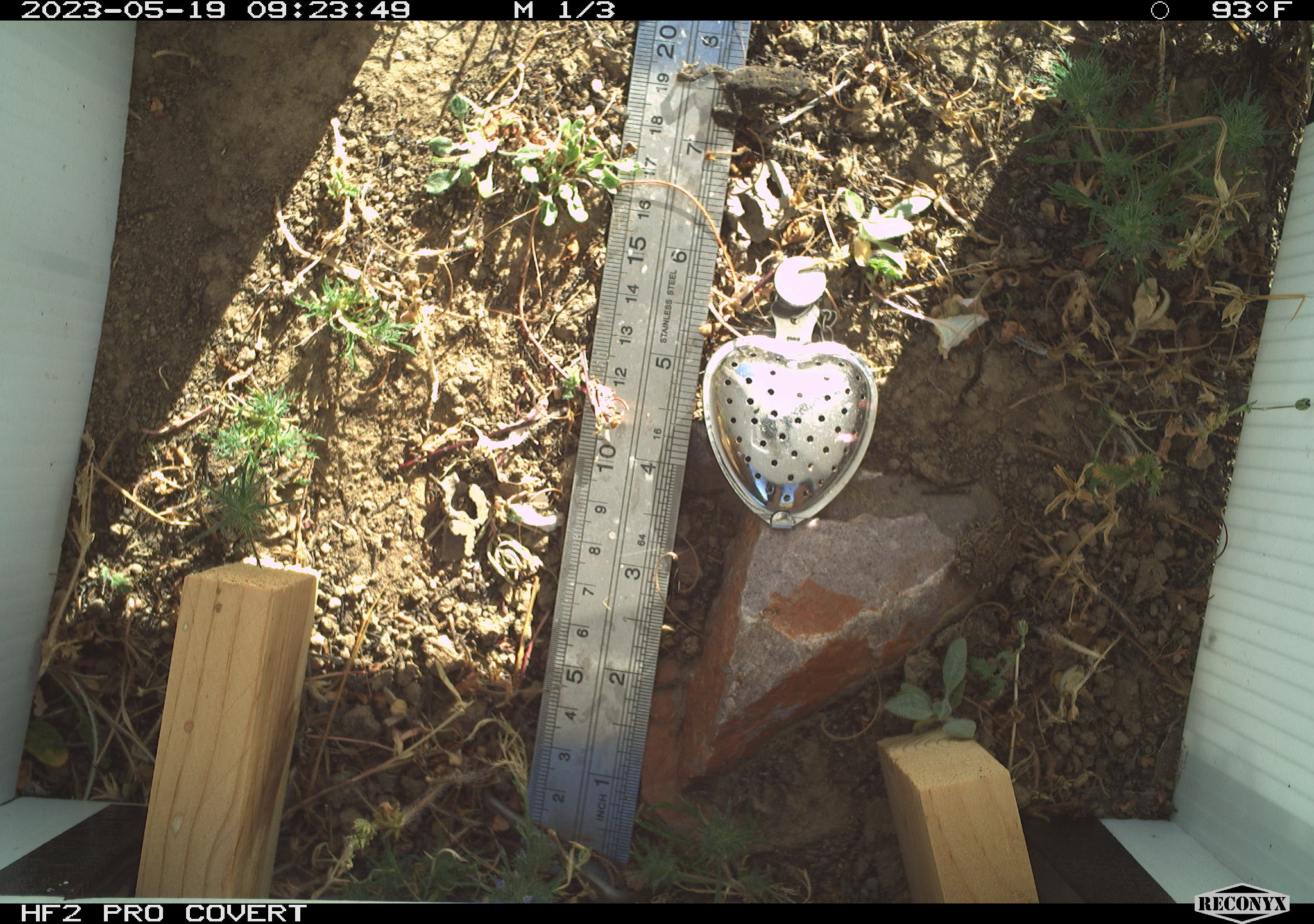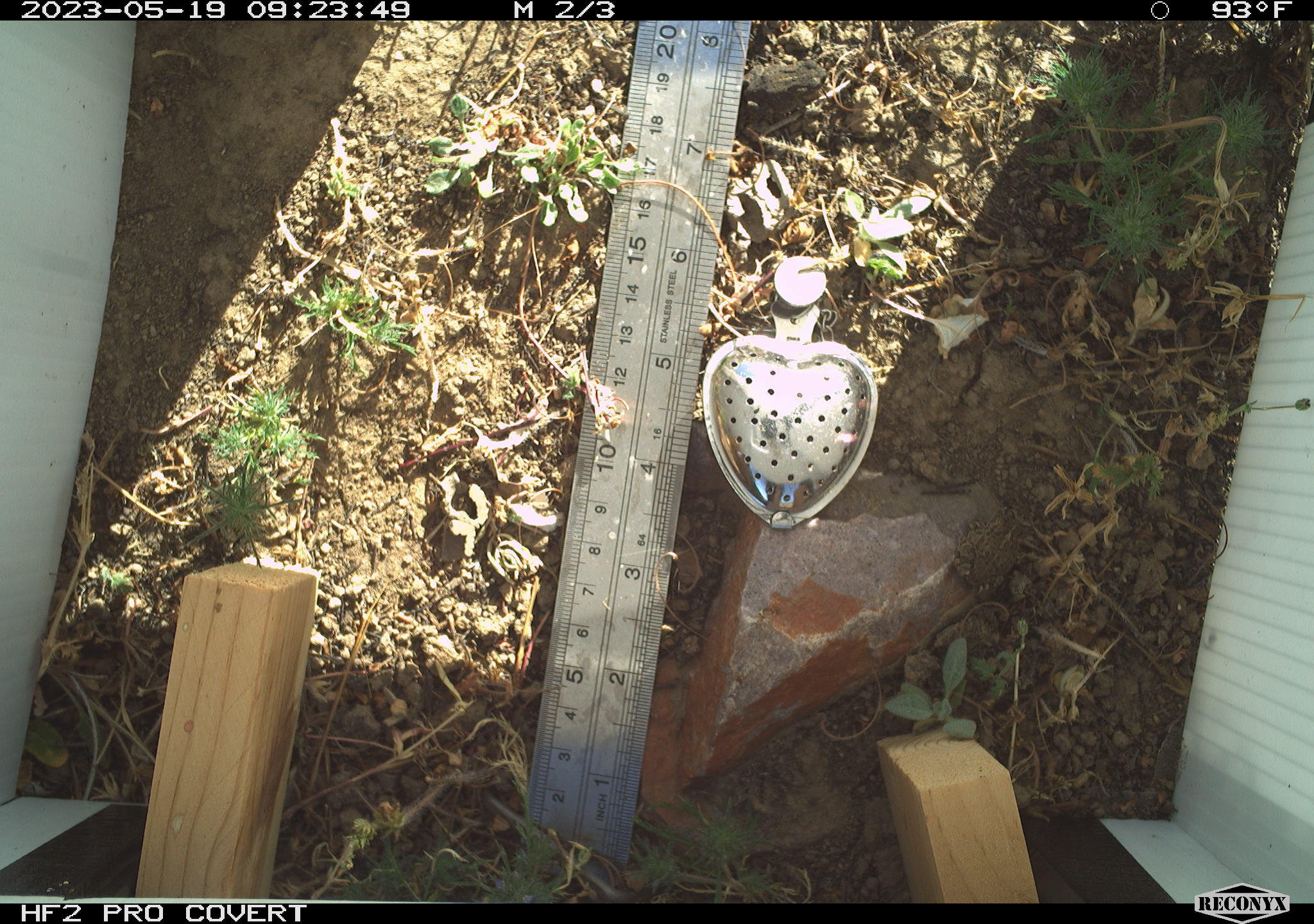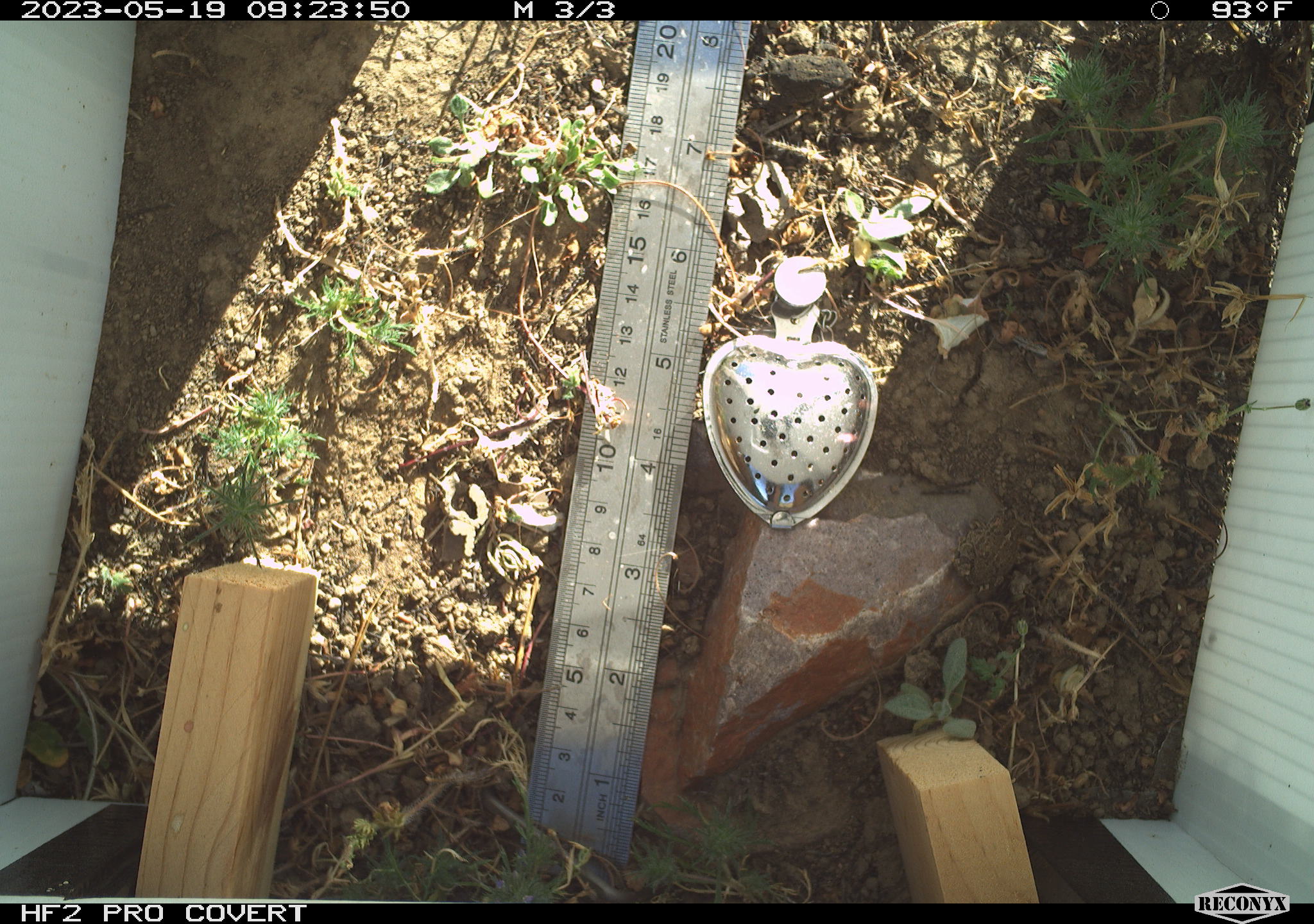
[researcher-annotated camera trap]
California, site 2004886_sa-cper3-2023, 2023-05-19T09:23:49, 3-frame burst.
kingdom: Animalia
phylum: Chordata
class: Amphibia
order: Anura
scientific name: Anura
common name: frogs